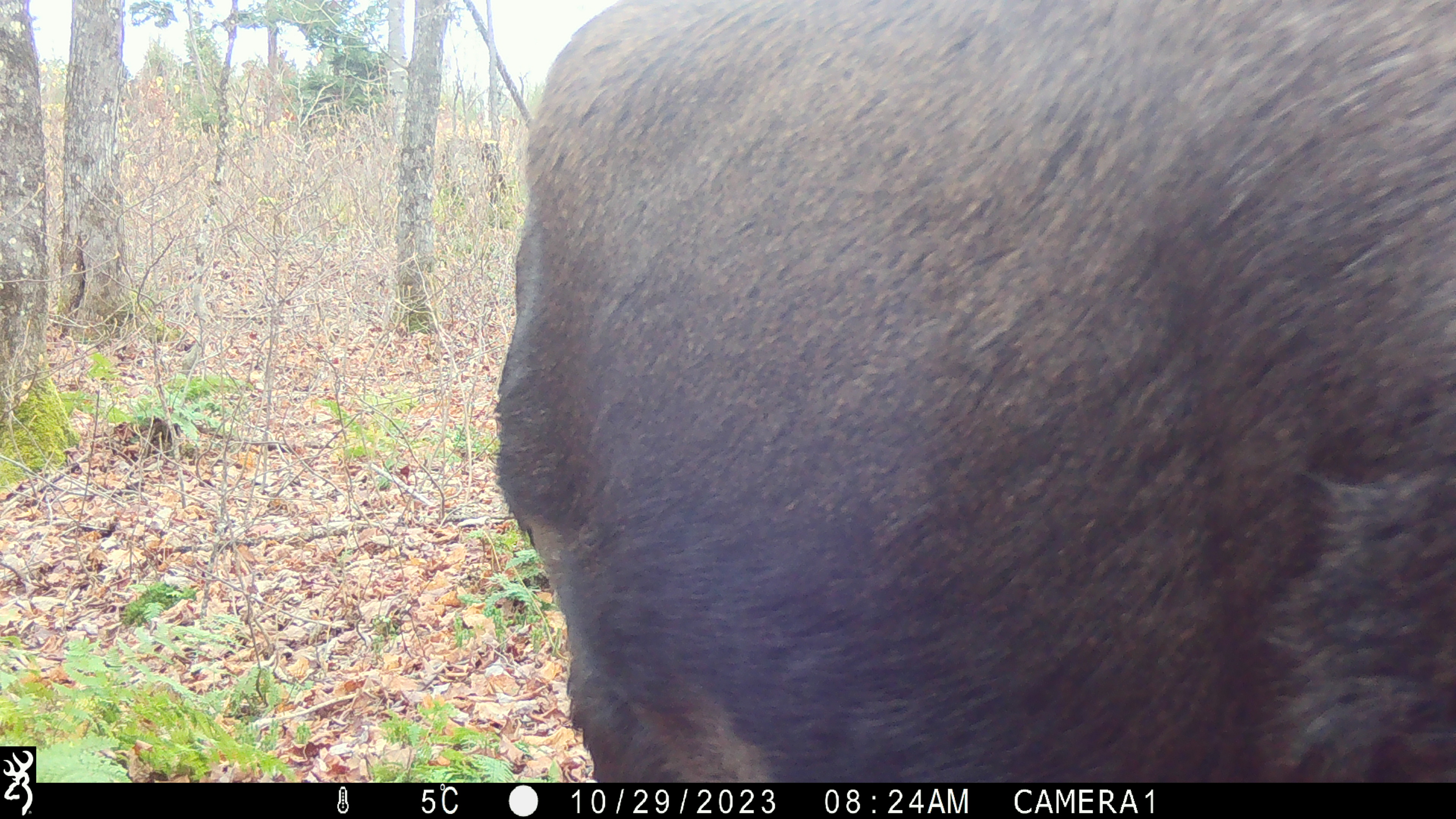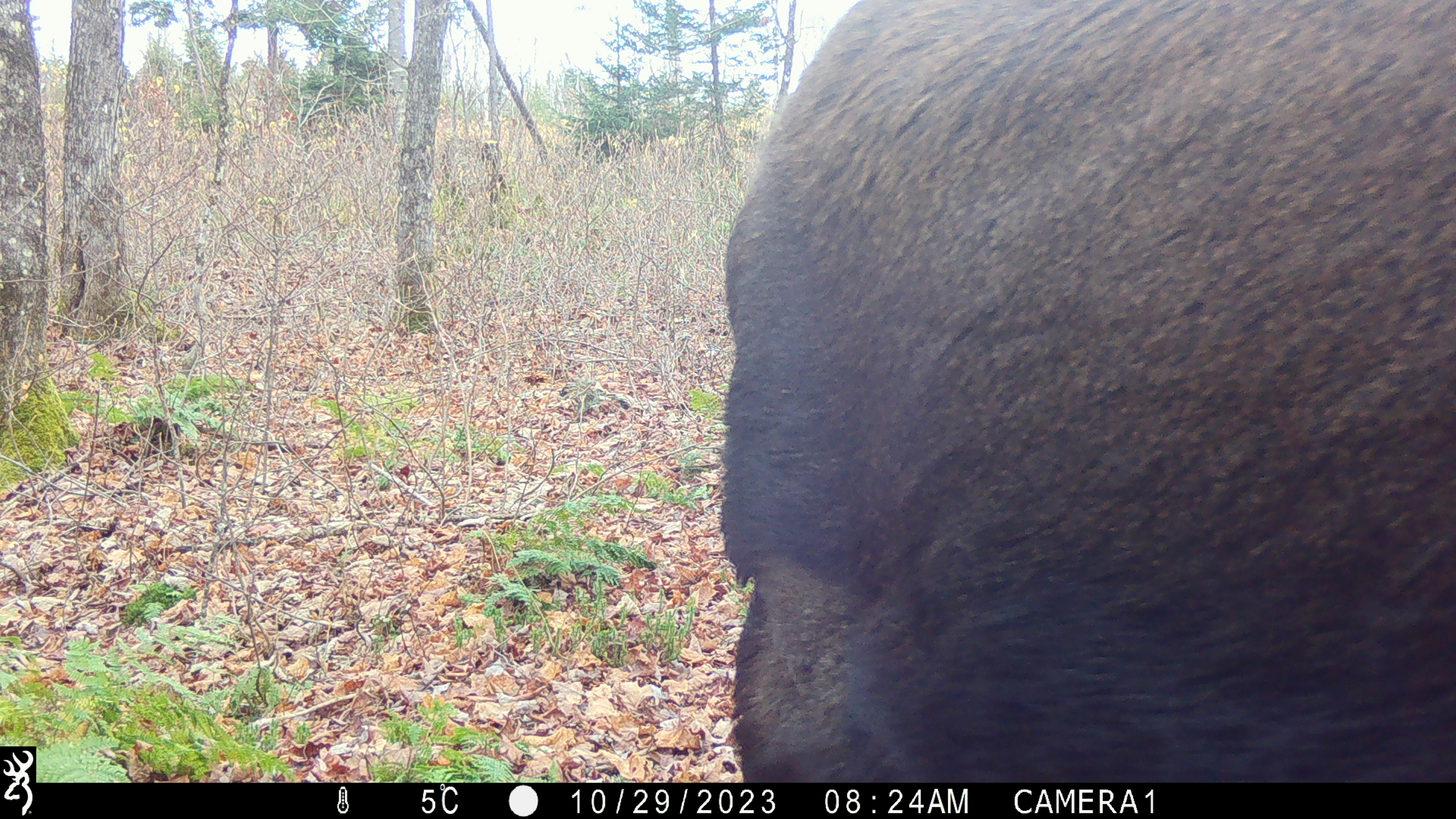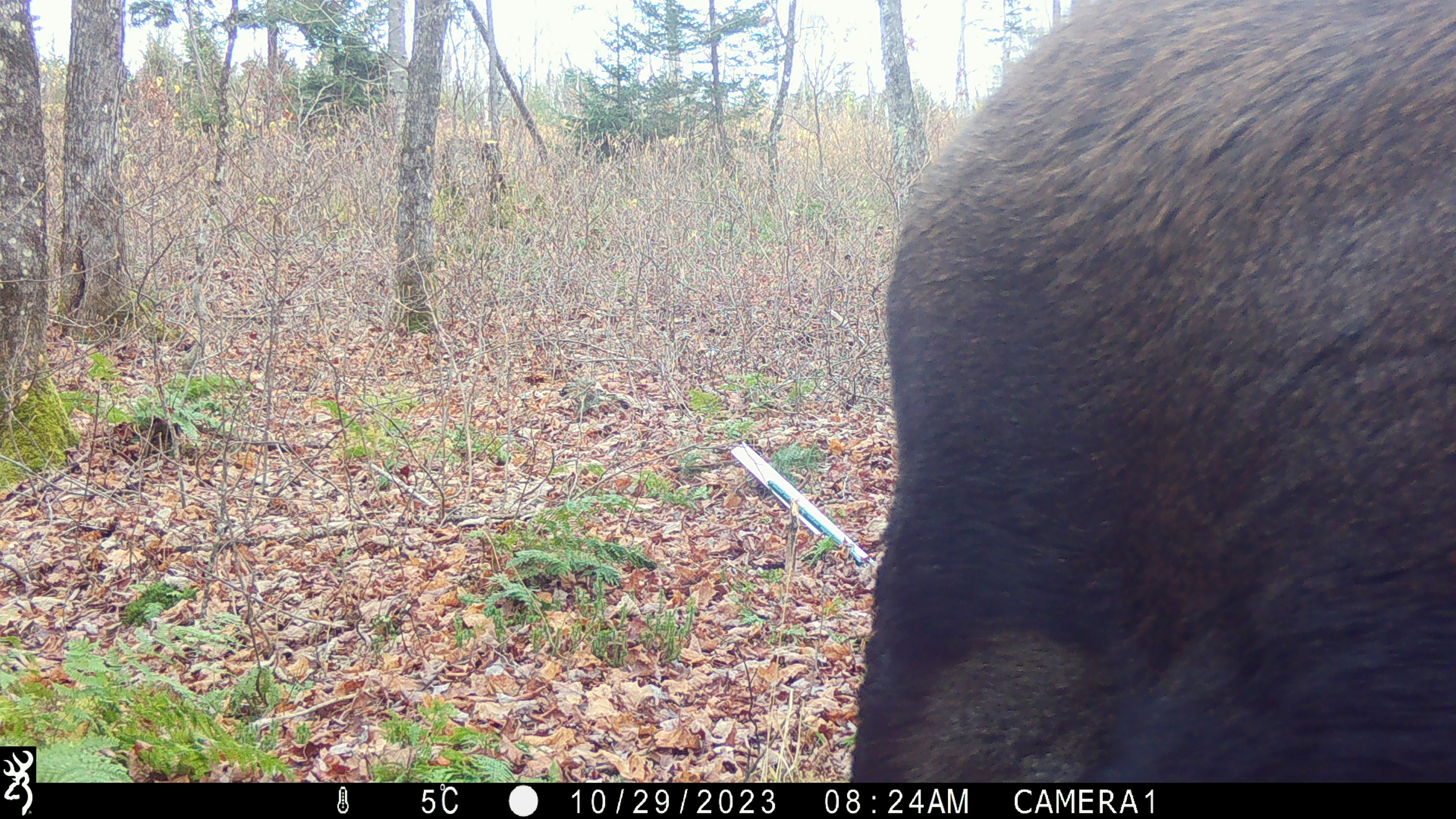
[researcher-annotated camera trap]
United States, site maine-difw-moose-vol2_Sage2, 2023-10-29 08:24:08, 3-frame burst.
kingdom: Animalia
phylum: Chordata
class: Mammalia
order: Artiodactyla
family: Cervidae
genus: Alces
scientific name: Alces alces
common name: moose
Moose (Alces alces).